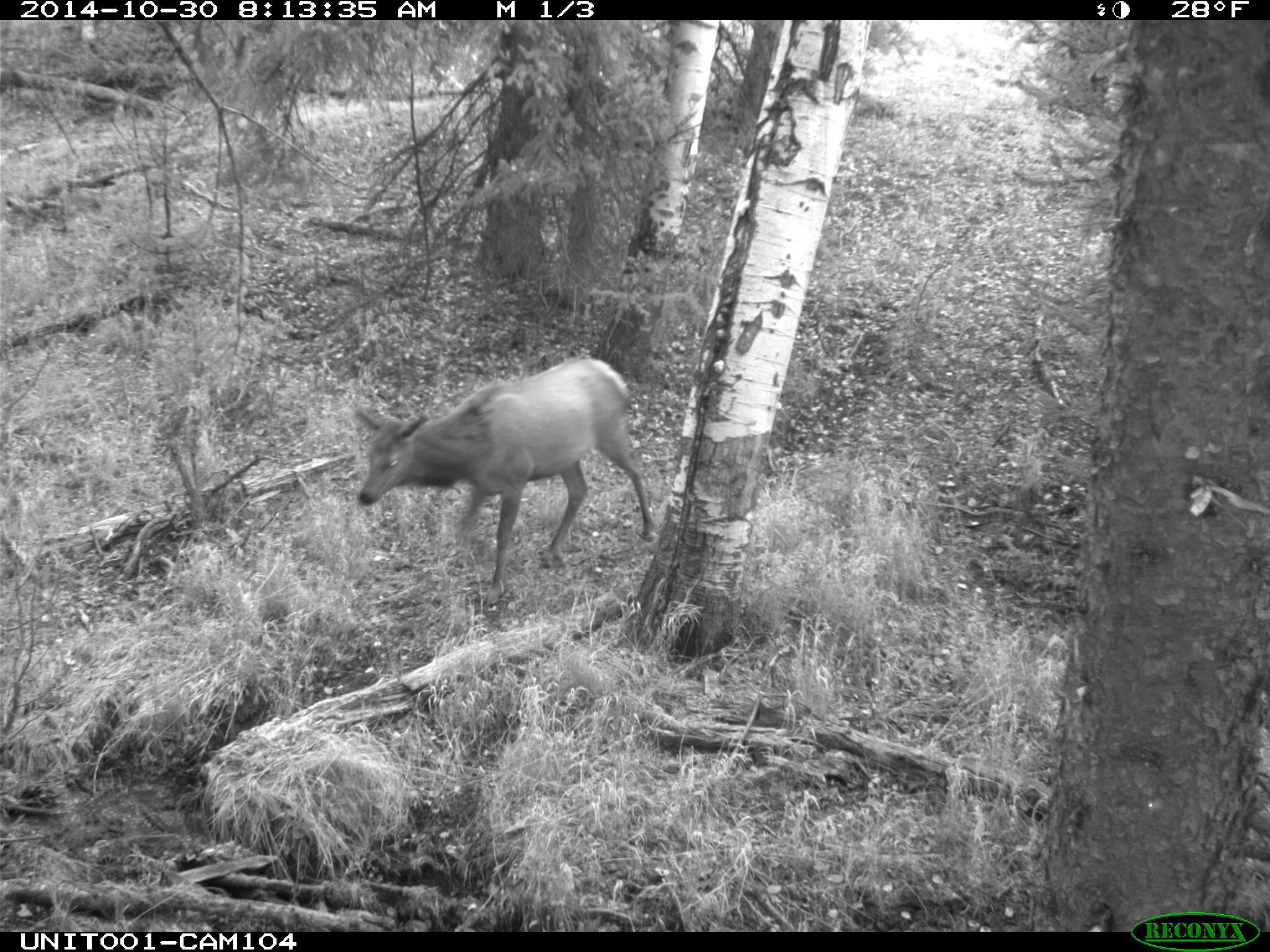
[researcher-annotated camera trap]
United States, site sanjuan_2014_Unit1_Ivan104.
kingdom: Animalia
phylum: Chordata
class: Mammalia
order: Artiodactyla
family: Cervidae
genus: Cervus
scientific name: Cervus elaphus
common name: red deer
Cervus elaphus (red deer).